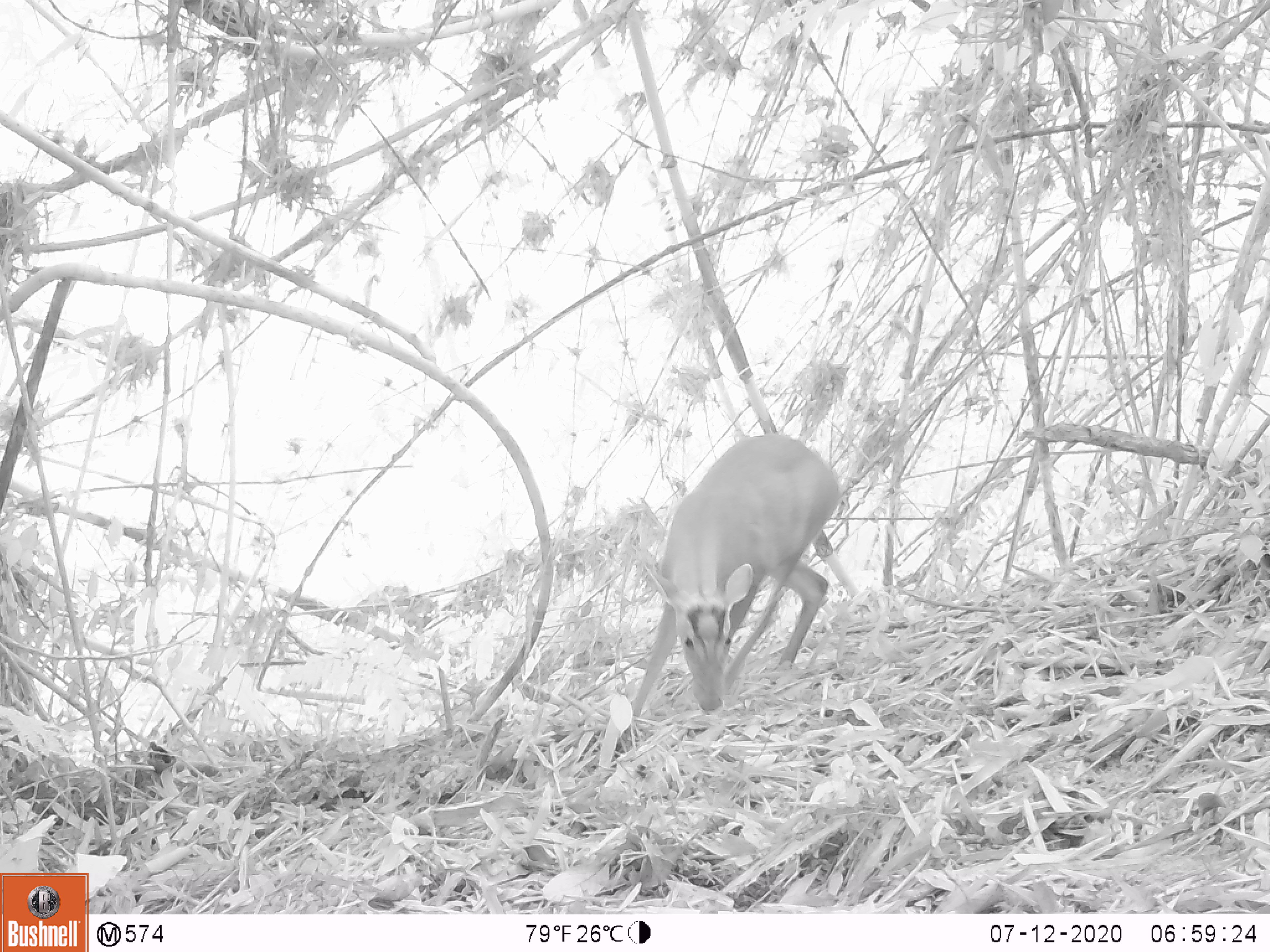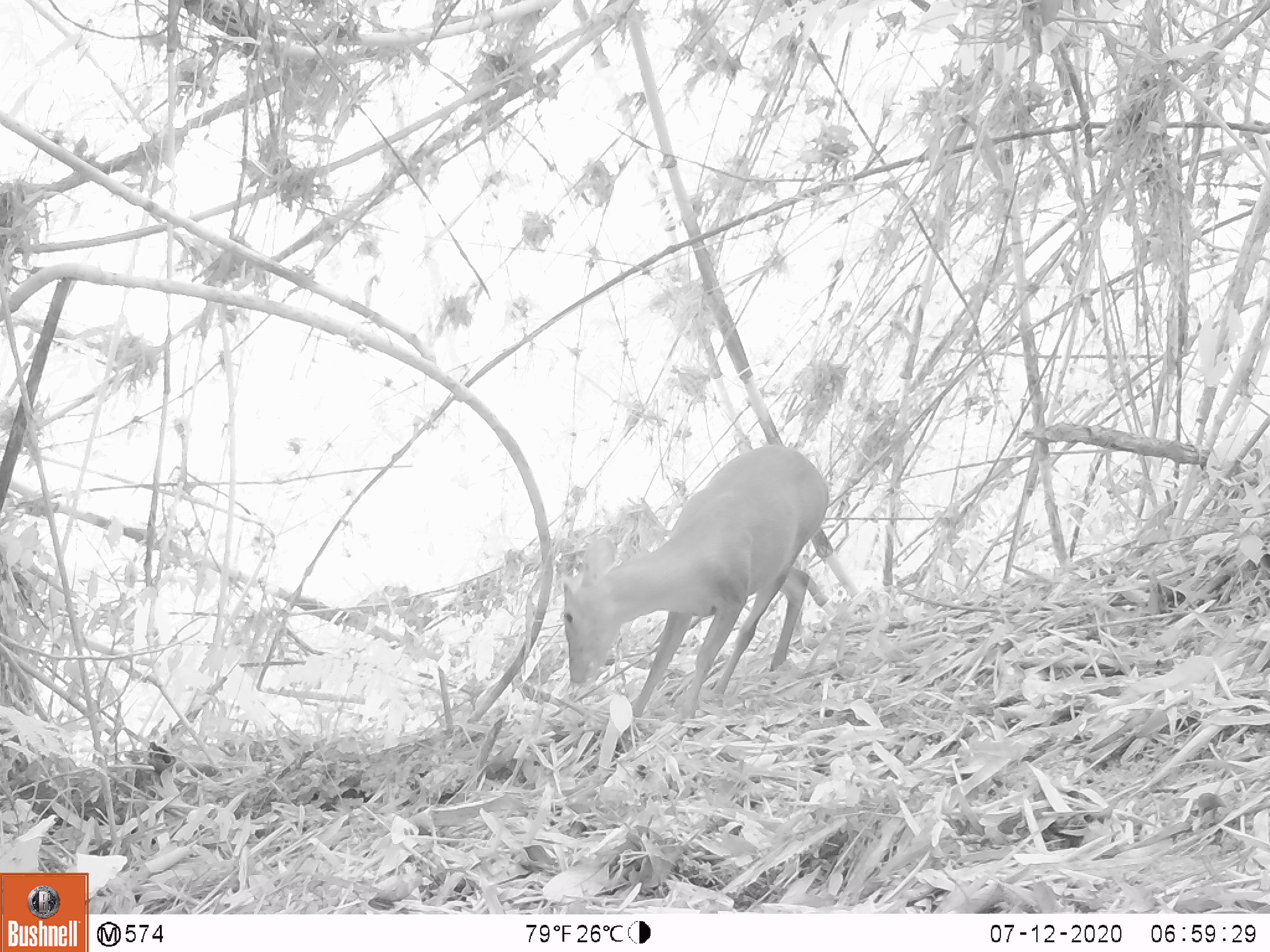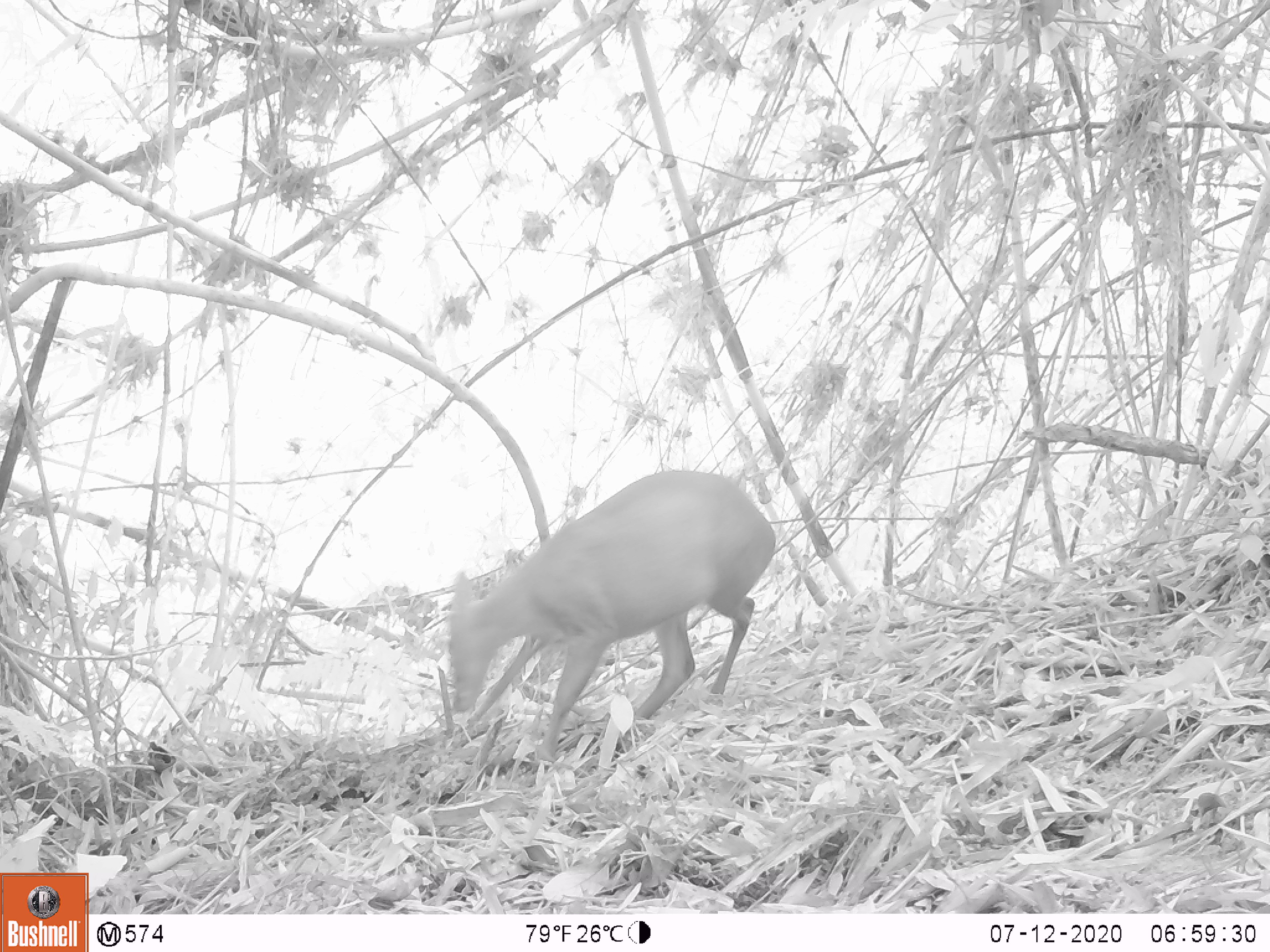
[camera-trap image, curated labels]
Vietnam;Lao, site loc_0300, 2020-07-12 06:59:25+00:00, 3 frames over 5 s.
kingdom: Animalia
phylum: Chordata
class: Mammalia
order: Artiodactyla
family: Cervidae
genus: Muntiacus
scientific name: Muntiacus rooseveltorum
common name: roosevelt's muntjac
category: roosevelts muntjac group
Roosevelts muntjac group (roosevelt's muntjac) (Muntiacus rooseveltorum). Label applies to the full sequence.